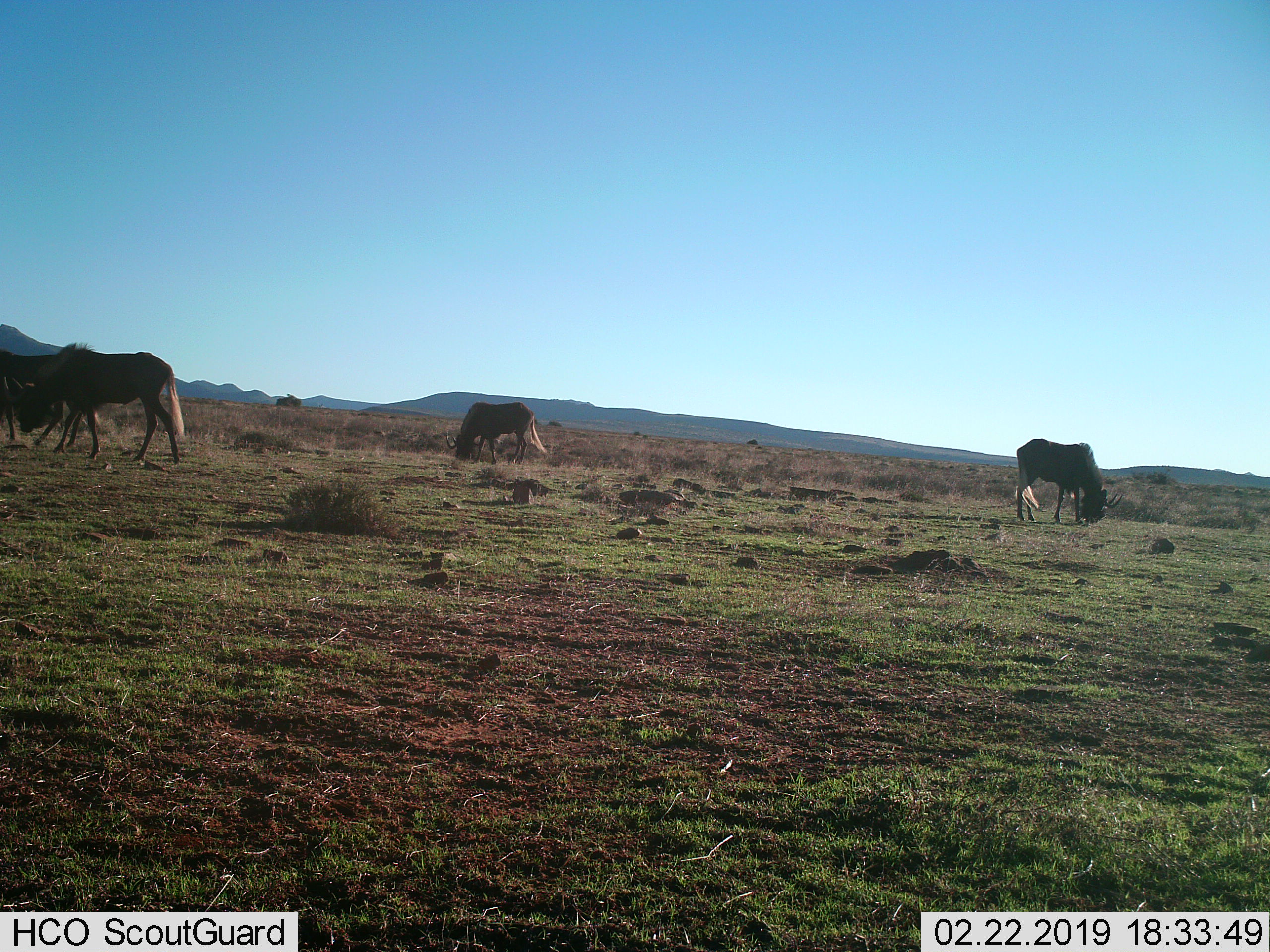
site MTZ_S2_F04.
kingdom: Animalia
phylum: Chordata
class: Mammalia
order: Artiodactyla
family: Bovidae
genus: Connochaetes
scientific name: Connochaetes gnou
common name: black wildebeest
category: wildebeestblack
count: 4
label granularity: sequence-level